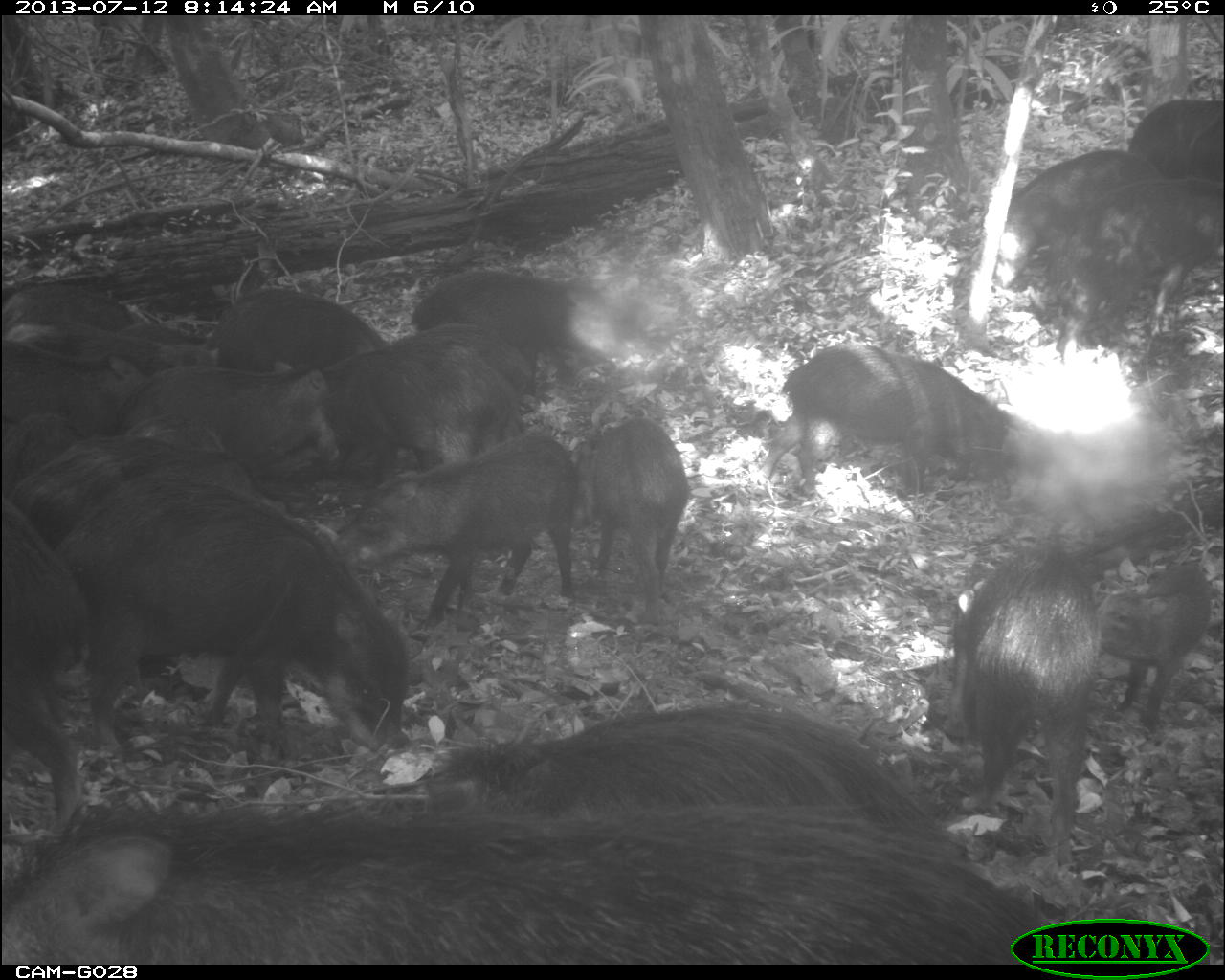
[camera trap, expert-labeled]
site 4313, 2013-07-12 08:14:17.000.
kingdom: Animalia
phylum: Chordata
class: Mammalia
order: Artiodactyla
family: Tayassuidae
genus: Tayassu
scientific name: Tayassu pecari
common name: white-lipped peccary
Tayassu pecari (white-lipped peccary), count 20.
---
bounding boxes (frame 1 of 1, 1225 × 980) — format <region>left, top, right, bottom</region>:
group: <region>0, 89, 1224, 955</region>